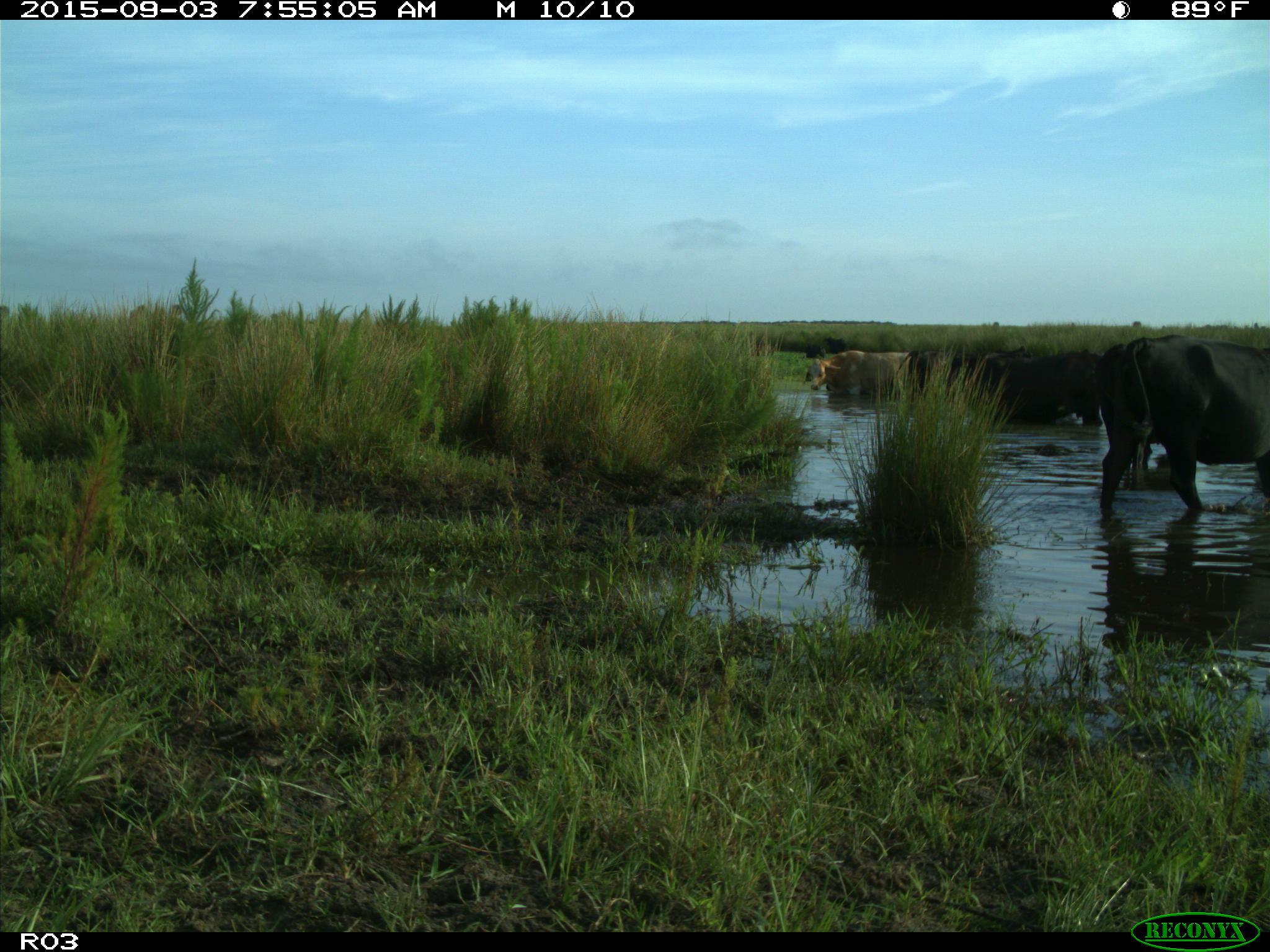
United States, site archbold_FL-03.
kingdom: Animalia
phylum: Chordata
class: Mammalia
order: Artiodactyla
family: Bovidae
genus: Bos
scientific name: Bos taurus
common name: domestic cow